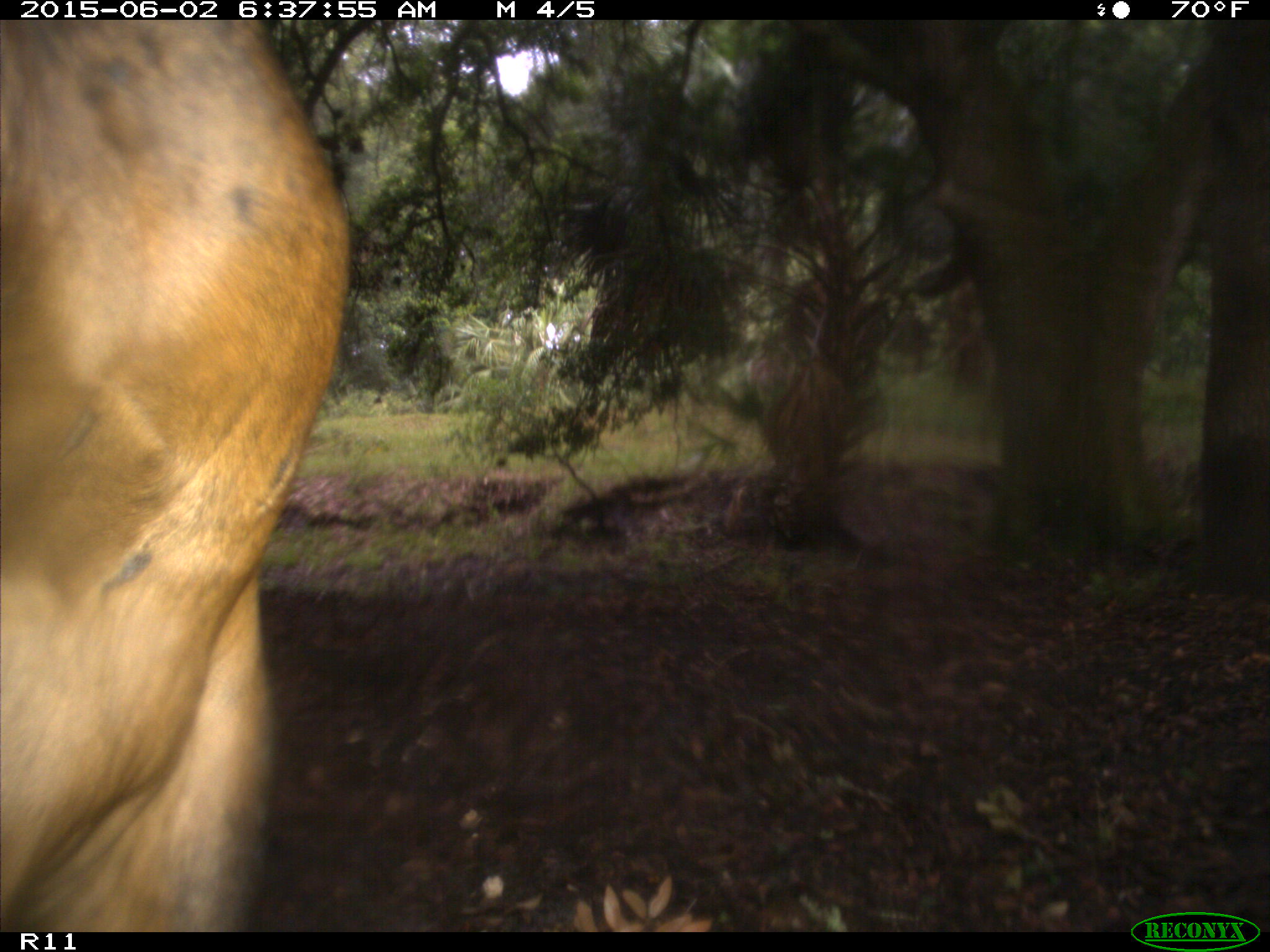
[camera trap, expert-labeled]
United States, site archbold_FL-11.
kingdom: Animalia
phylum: Chordata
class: Mammalia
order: Artiodactyla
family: Bovidae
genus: Bos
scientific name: Bos taurus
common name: domestic cow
Bos taurus (domestic cow).